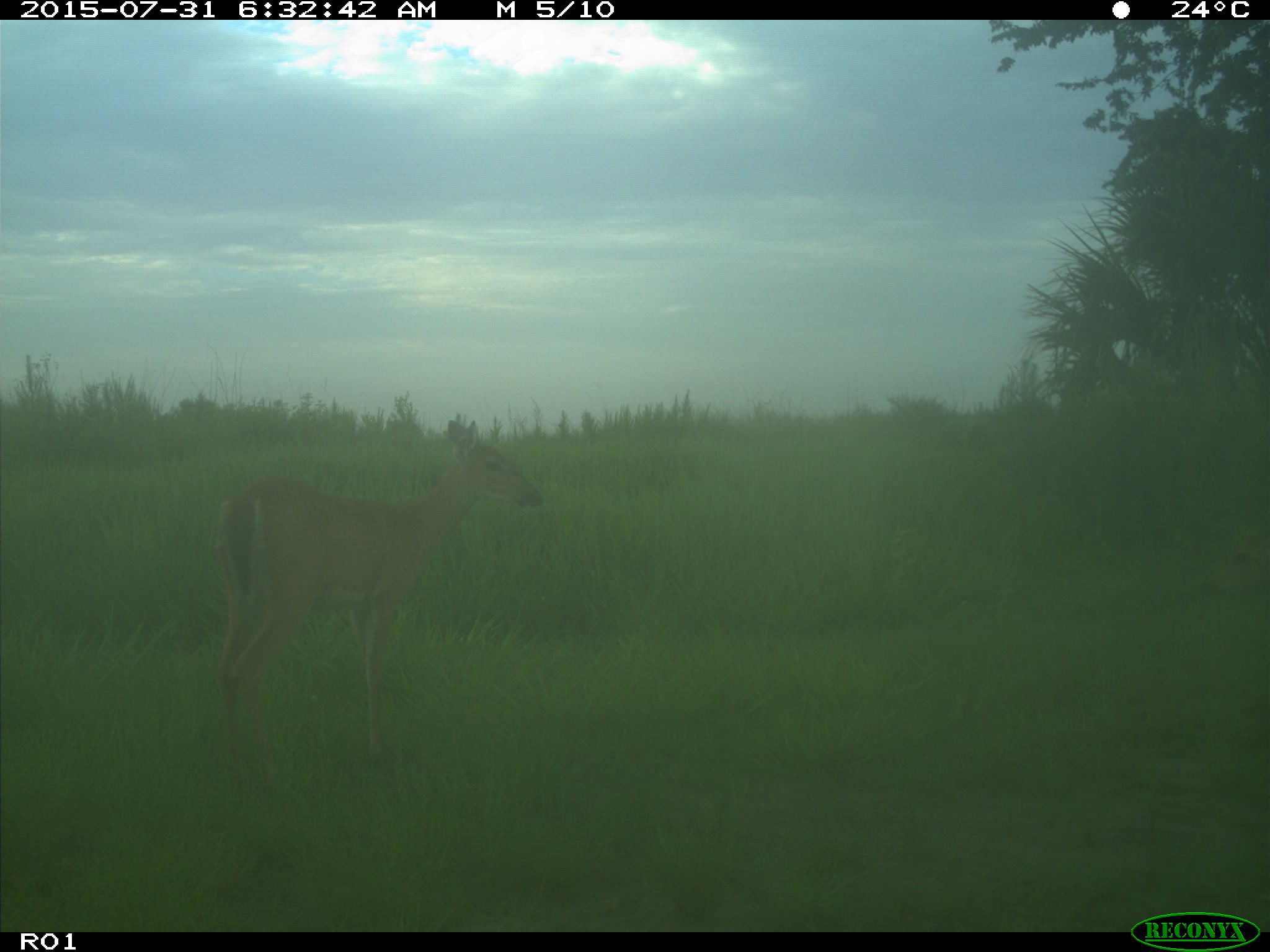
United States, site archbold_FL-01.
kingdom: Animalia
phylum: Chordata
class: Mammalia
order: Artiodactyla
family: Cervidae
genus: Odocoileus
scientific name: Odocoileus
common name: deer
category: unidentified deer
Unidentified deer (deer) (Odocoileus).